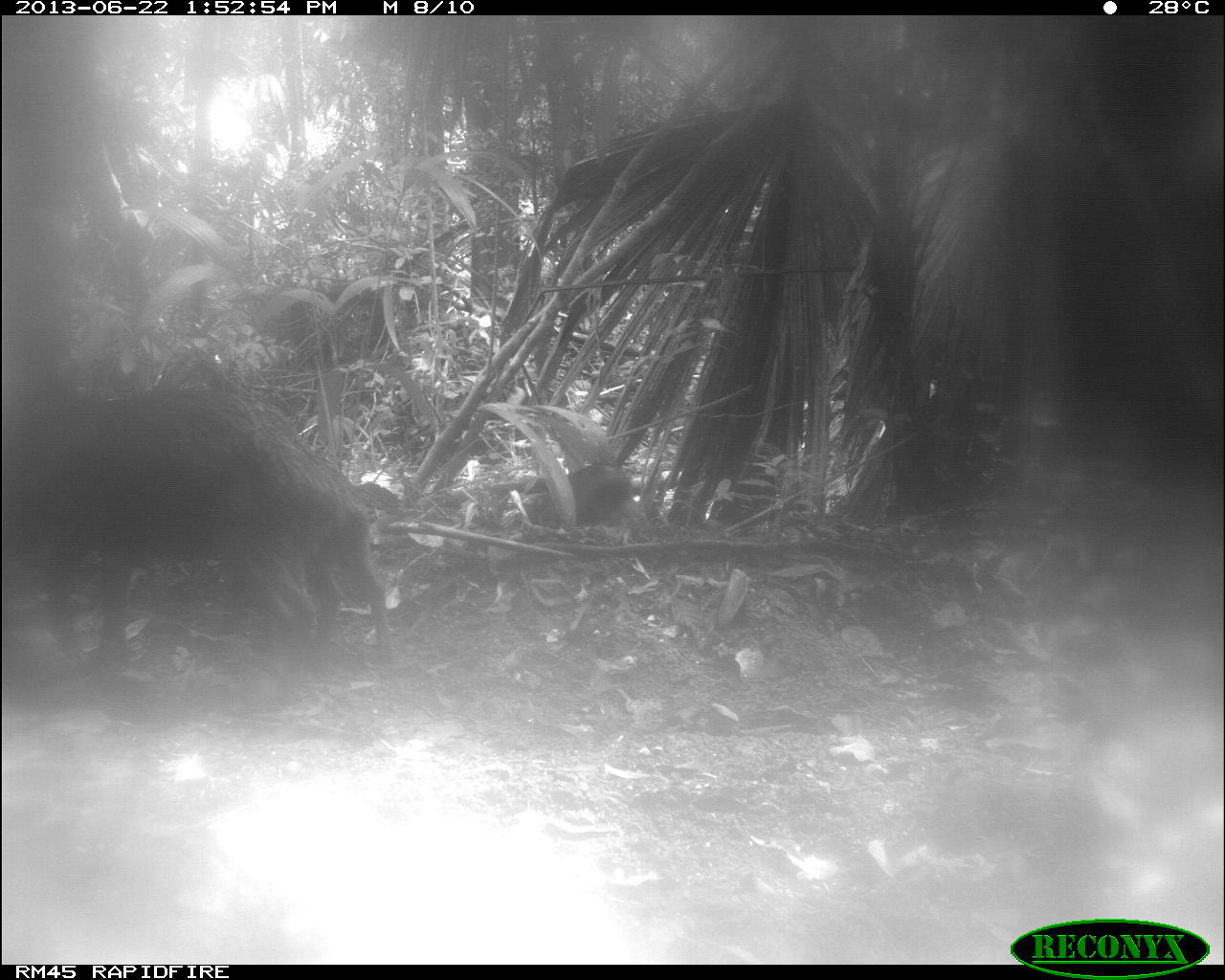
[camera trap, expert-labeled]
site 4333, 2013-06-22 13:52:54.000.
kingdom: Animalia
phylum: Chordata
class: Mammalia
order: Artiodactyla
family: Tayassuidae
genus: Tayassu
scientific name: Tayassu pecari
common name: white-lipped peccary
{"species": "Tayassu pecari (white-lipped peccary)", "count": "3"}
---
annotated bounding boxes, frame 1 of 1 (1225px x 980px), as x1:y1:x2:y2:
tayassu pecari: 0:372:308:679; 311:450:396:669